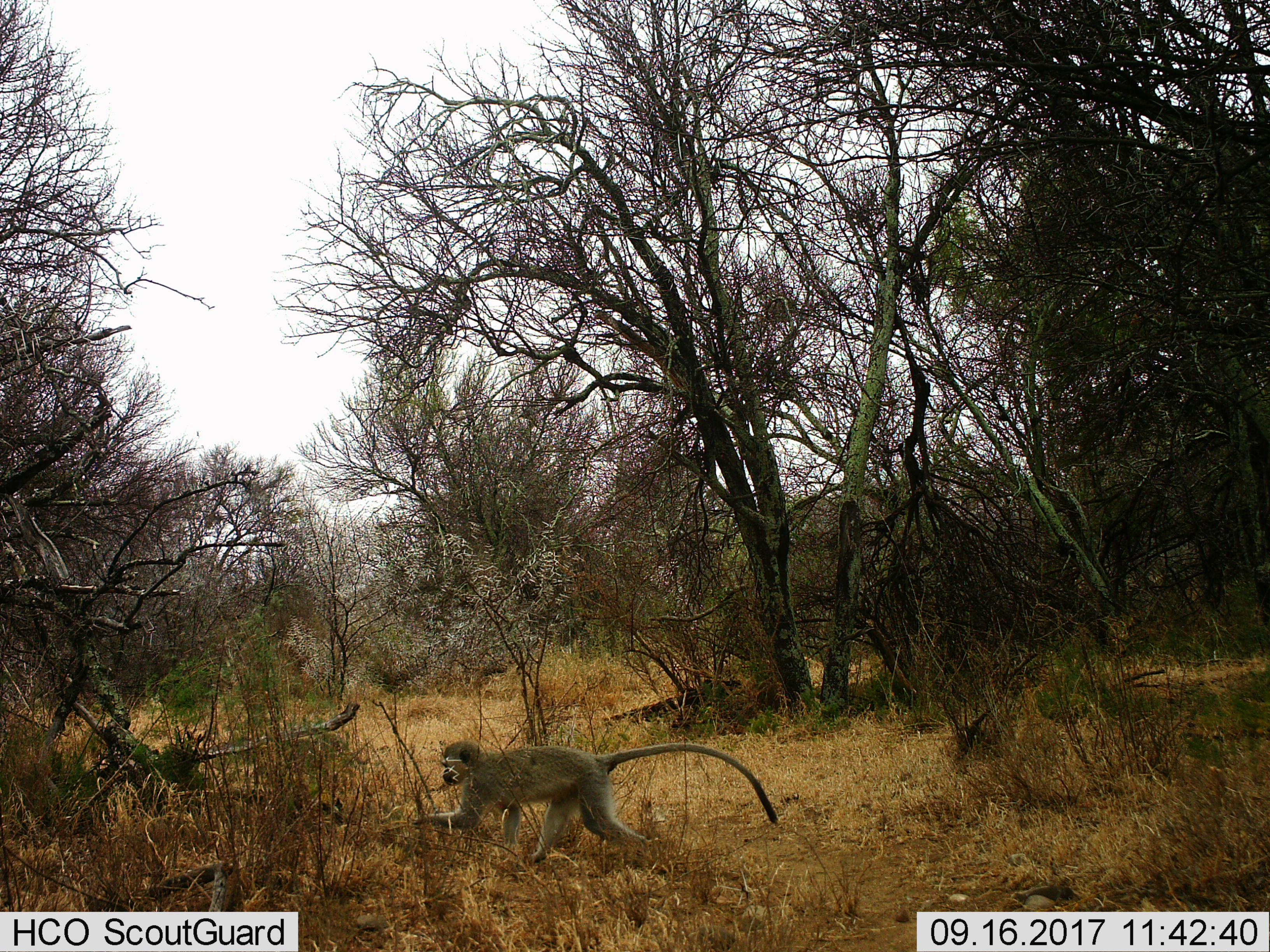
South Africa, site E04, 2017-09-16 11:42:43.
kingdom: Animalia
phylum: Chordata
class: Mammalia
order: Primates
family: Cercopithecidae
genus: Chlorocebus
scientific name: Chlorocebus pygerythrus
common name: vervet monkey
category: monkeyvervet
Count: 1.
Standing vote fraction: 11%.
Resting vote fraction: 0%.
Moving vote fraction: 100%.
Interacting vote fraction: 0%.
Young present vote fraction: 0%.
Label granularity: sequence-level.